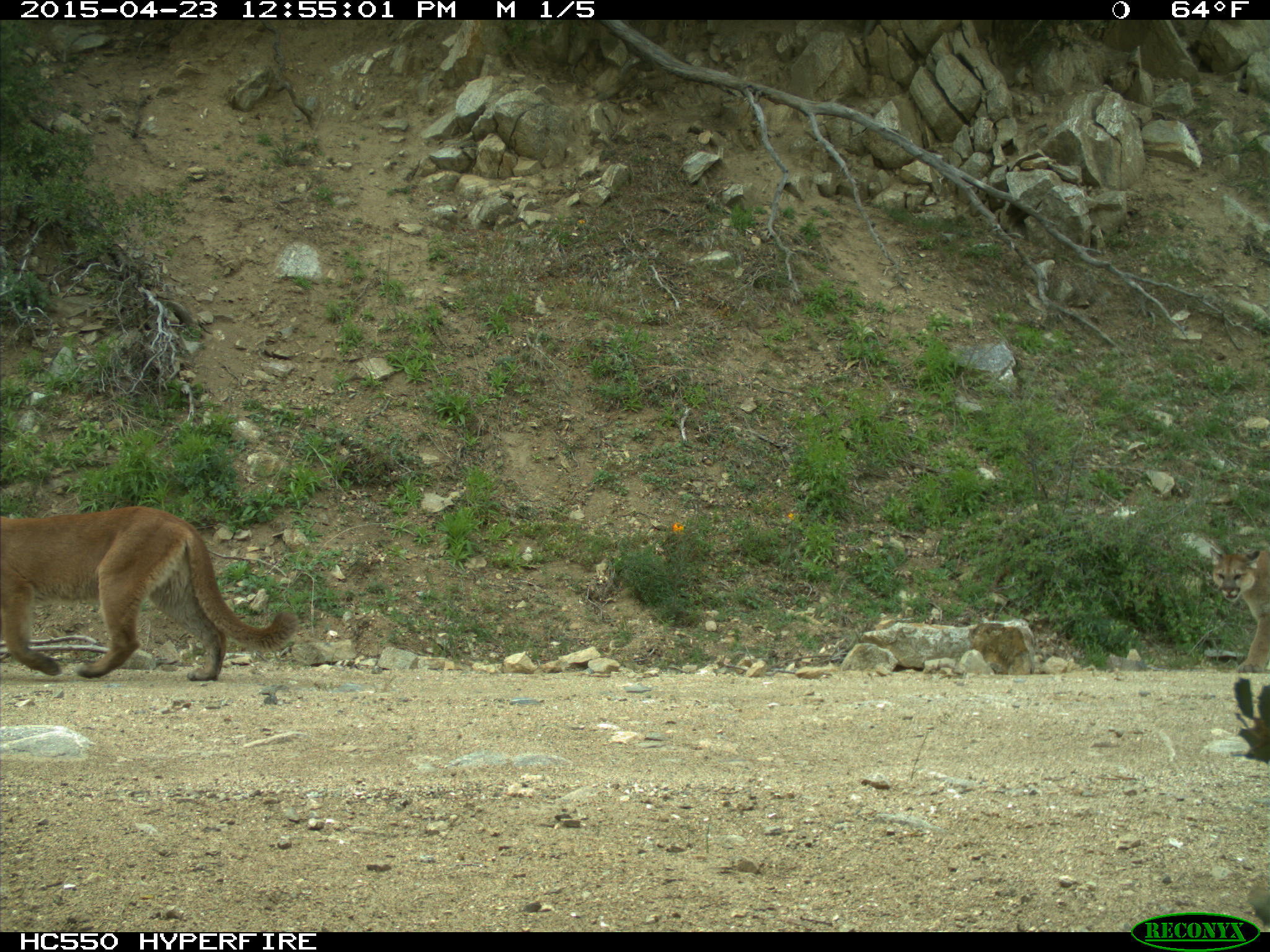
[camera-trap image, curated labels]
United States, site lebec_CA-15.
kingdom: Animalia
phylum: Chordata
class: Mammalia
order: Carnivora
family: Felidae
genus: Puma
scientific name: Puma concolor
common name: mountain lion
Puma concolor (mountain lion).